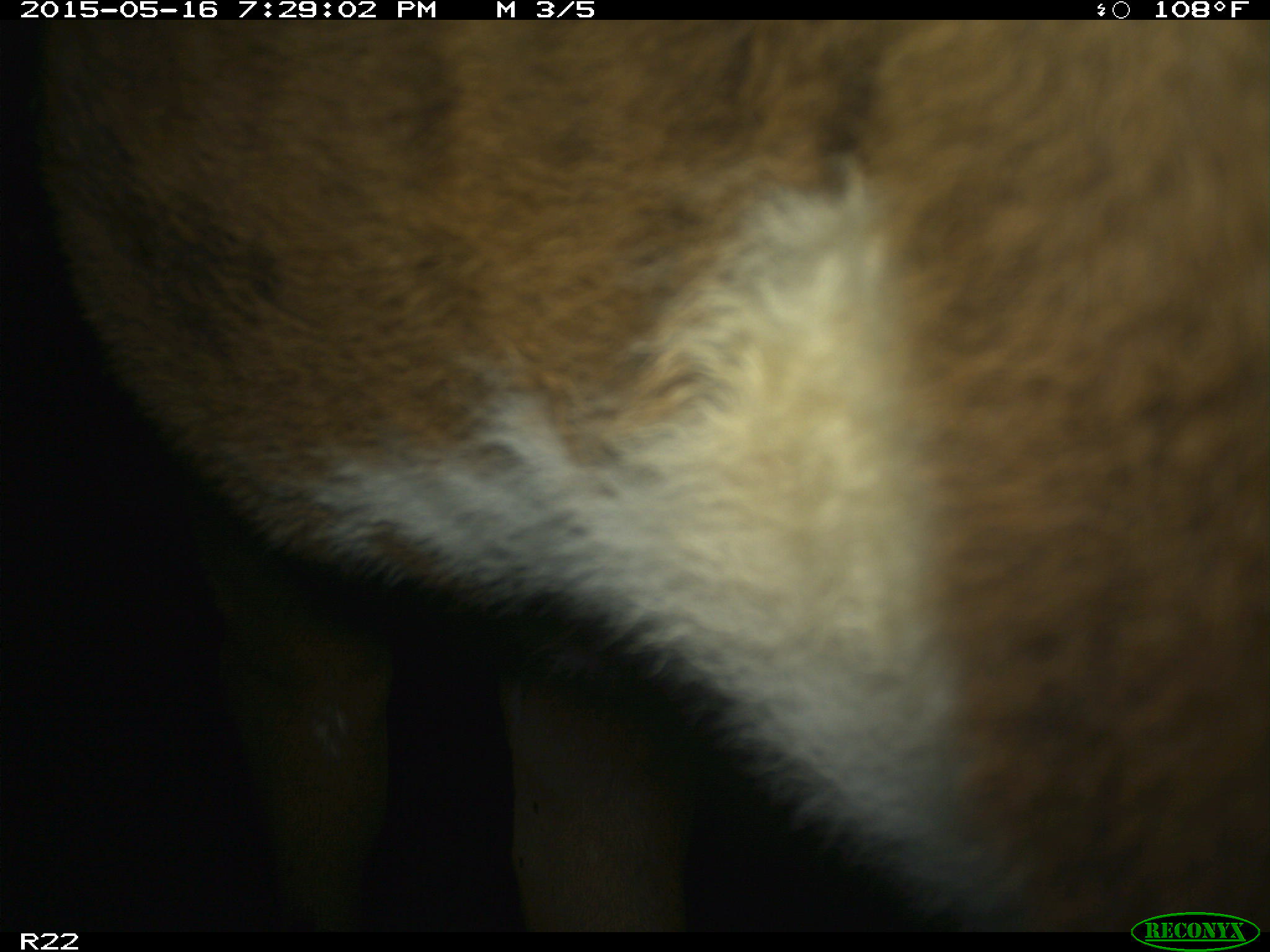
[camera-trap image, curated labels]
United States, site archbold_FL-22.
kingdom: Animalia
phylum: Chordata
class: Mammalia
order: Artiodactyla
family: Bovidae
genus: Bos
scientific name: Bos taurus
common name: domestic cow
Bos taurus (domestic cow).